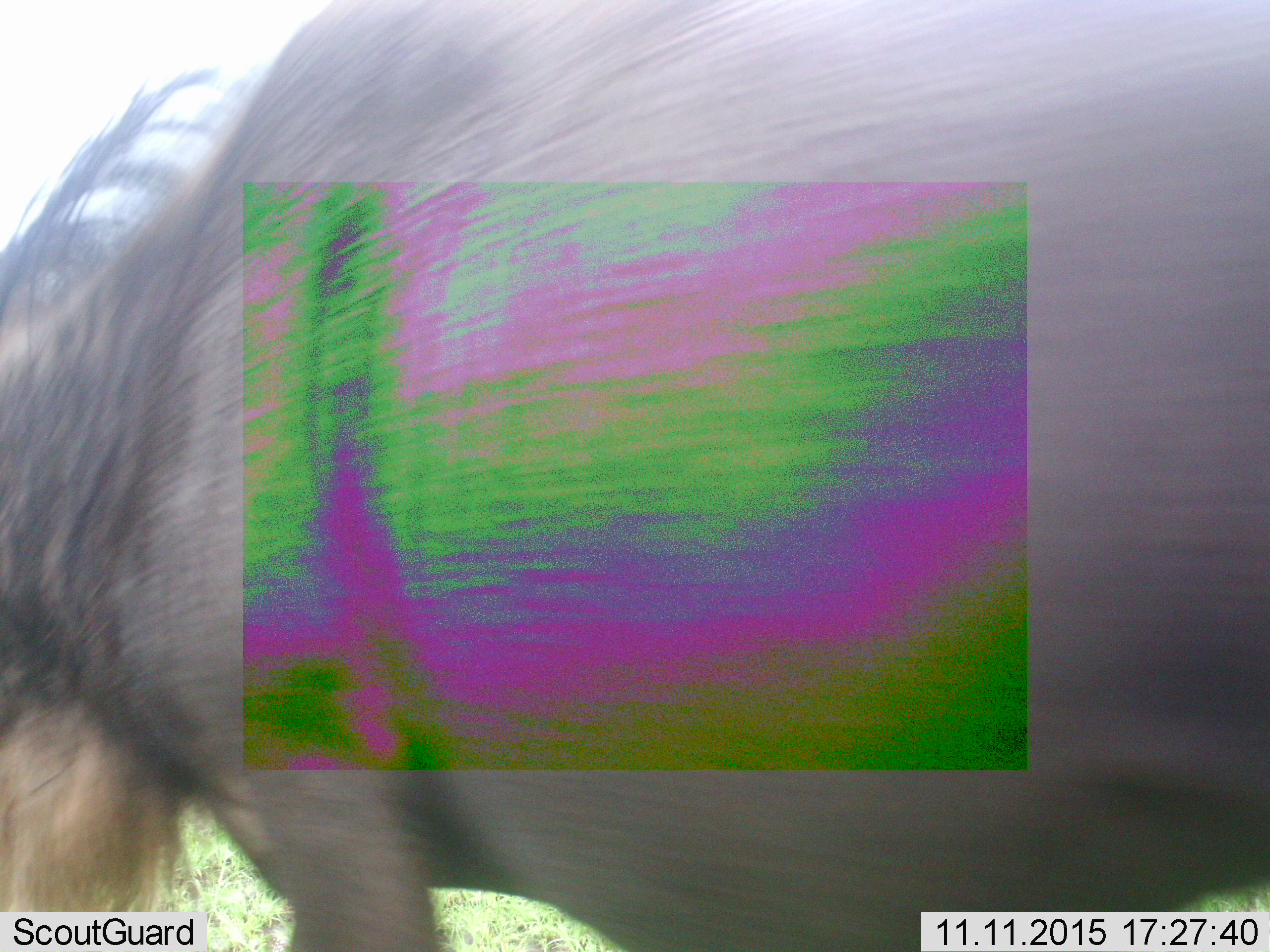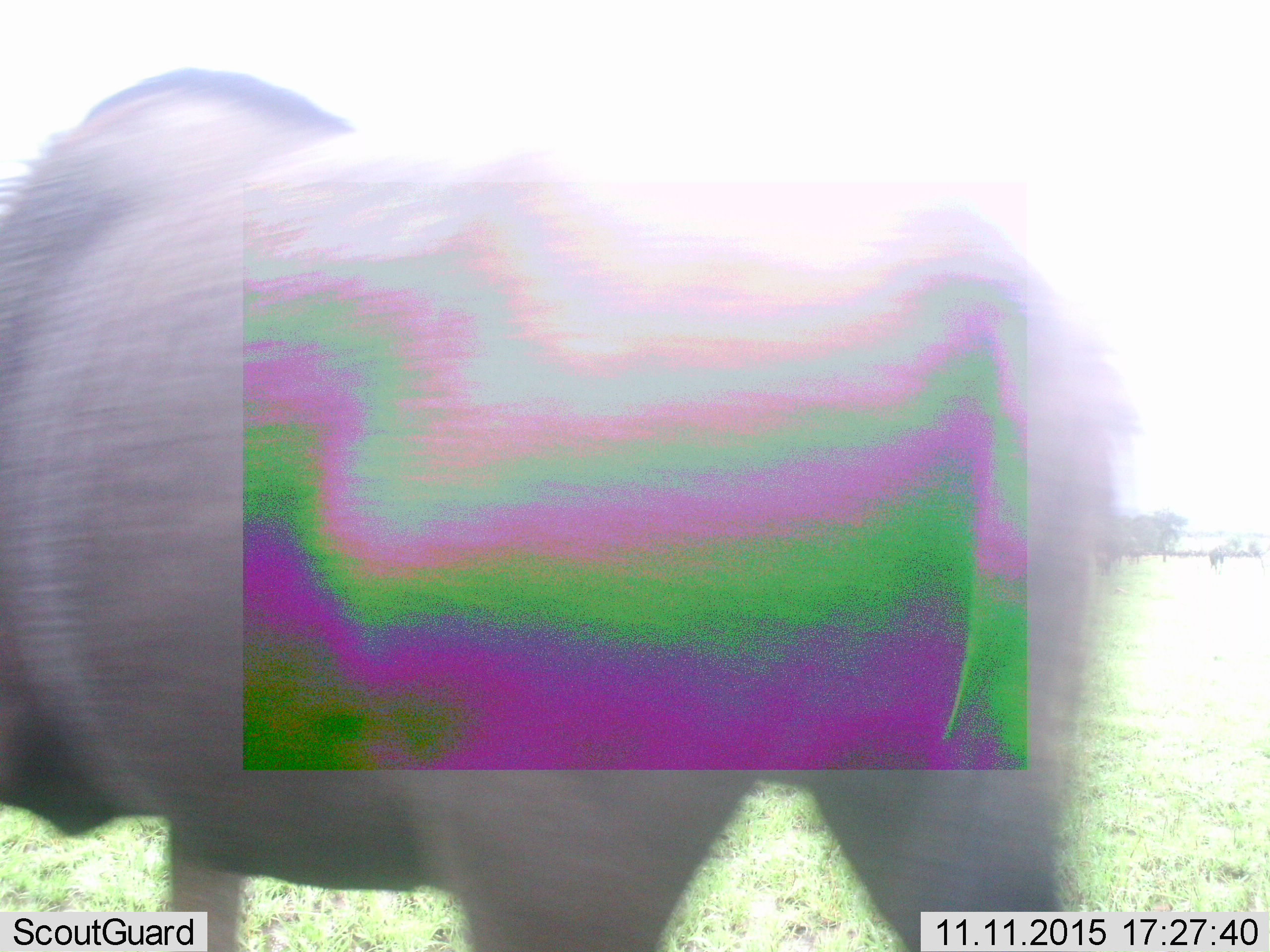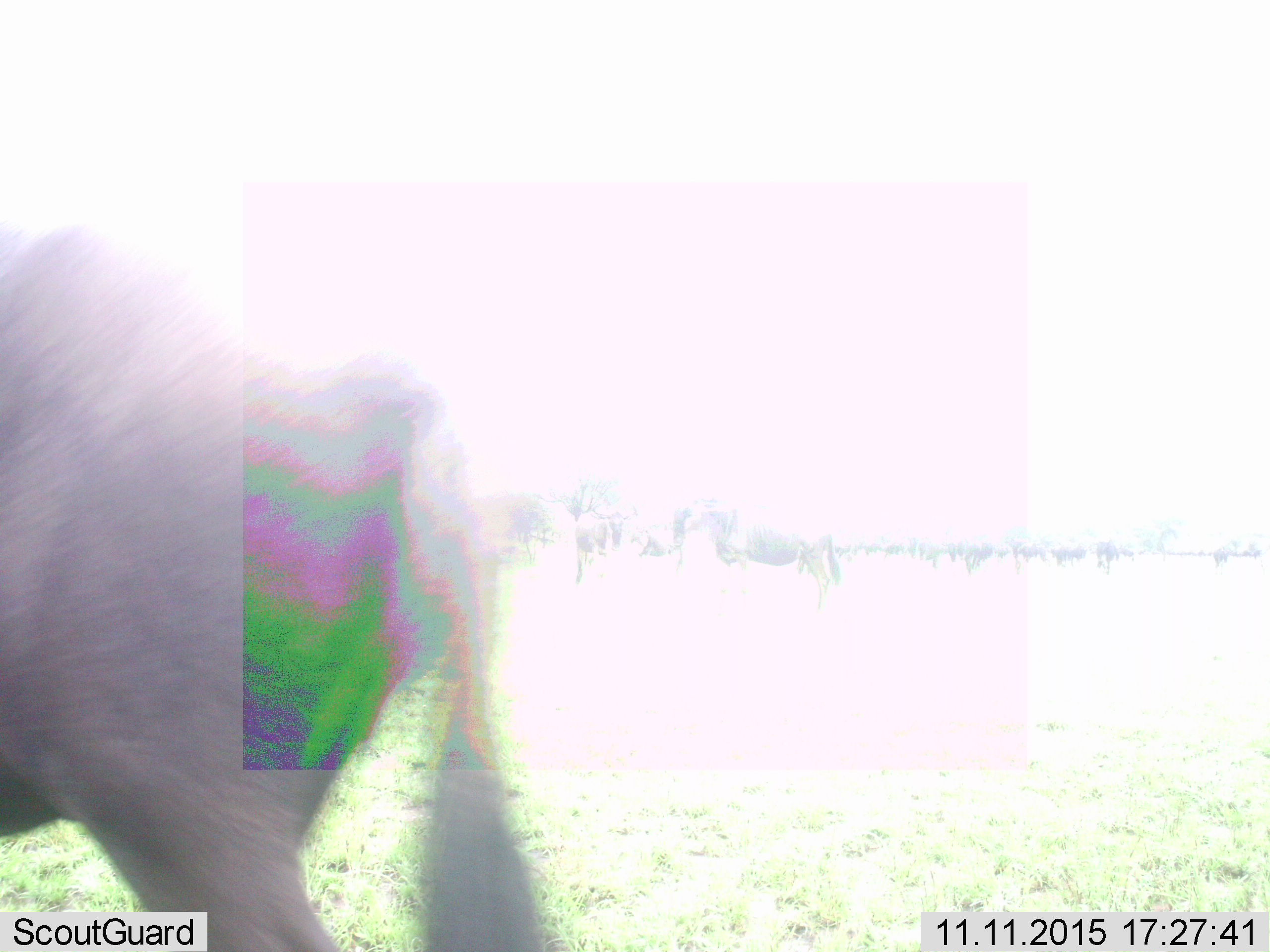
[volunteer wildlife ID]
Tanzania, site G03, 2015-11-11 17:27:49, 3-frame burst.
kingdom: Animalia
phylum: Chordata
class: Mammalia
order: Artiodactyla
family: Bovidae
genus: Connochaetes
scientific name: Connochaetes taurinus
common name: blue wildebeest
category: wildebeest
Wildebeest (blue wildebeest) (Connochaetes taurinus), count 3. Behavior (volunteer vote fractions): standing 40%, resting 0%, moving 73%, interacting 0%. Young present (vote fraction): 0%. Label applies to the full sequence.